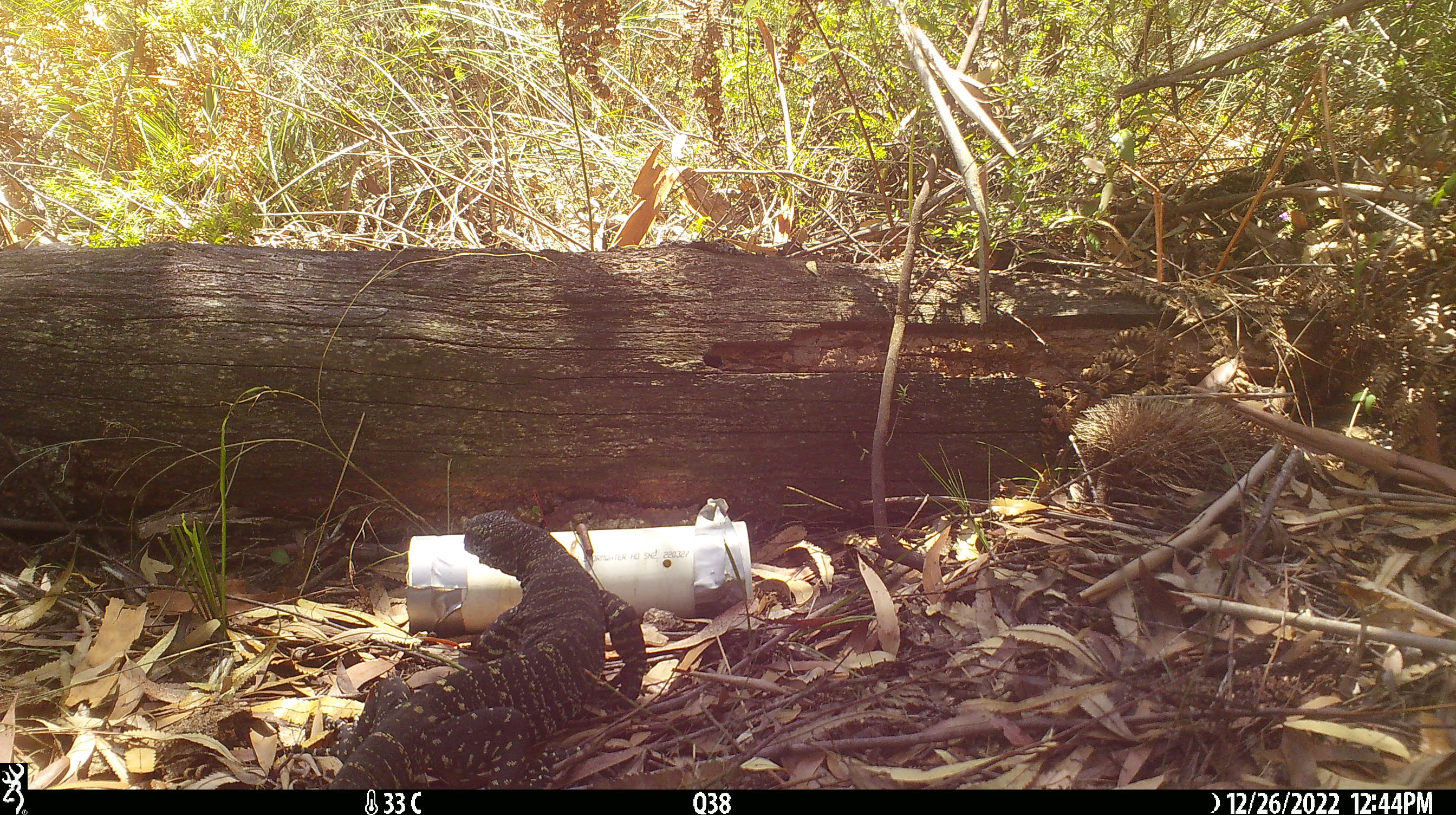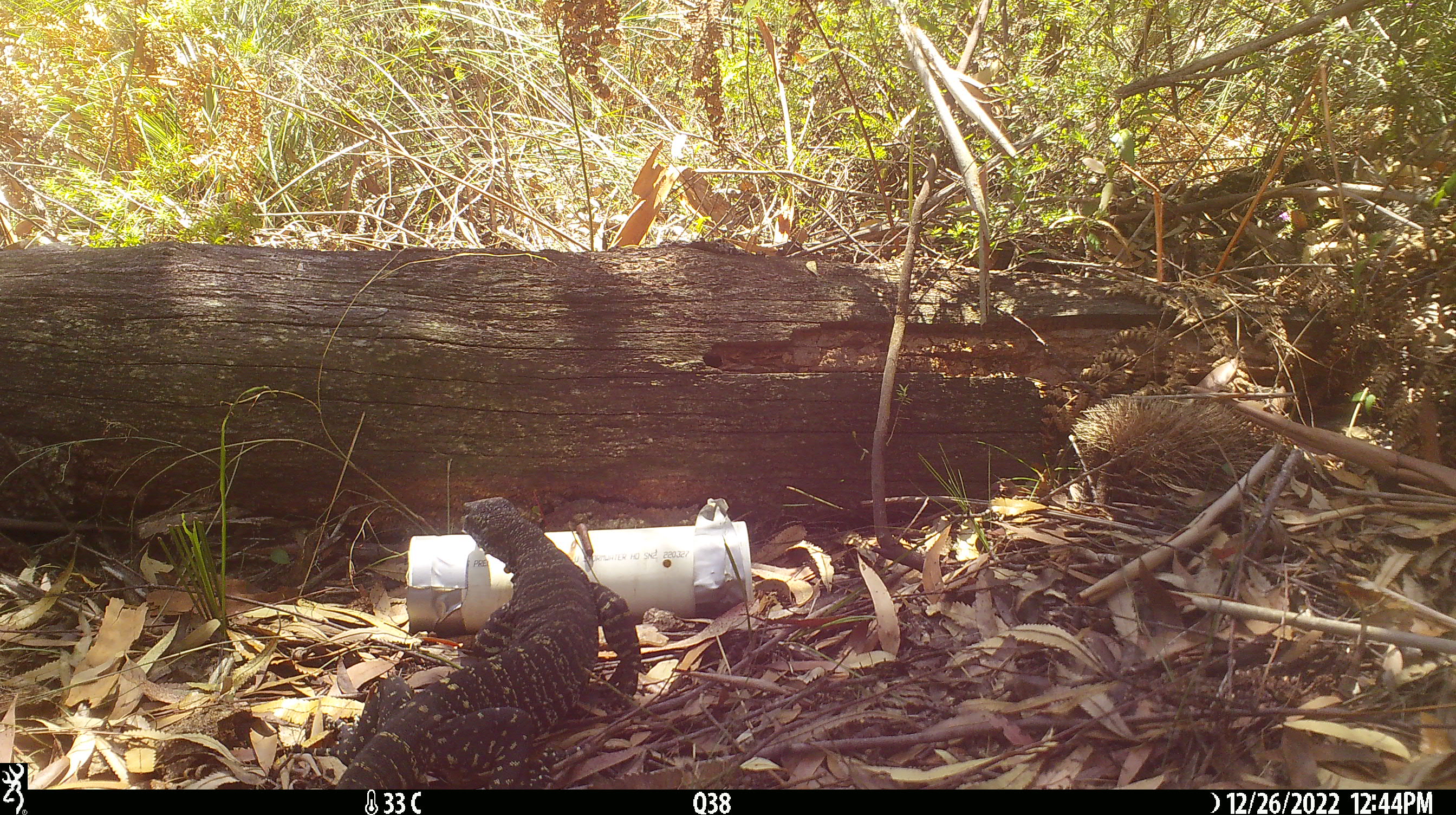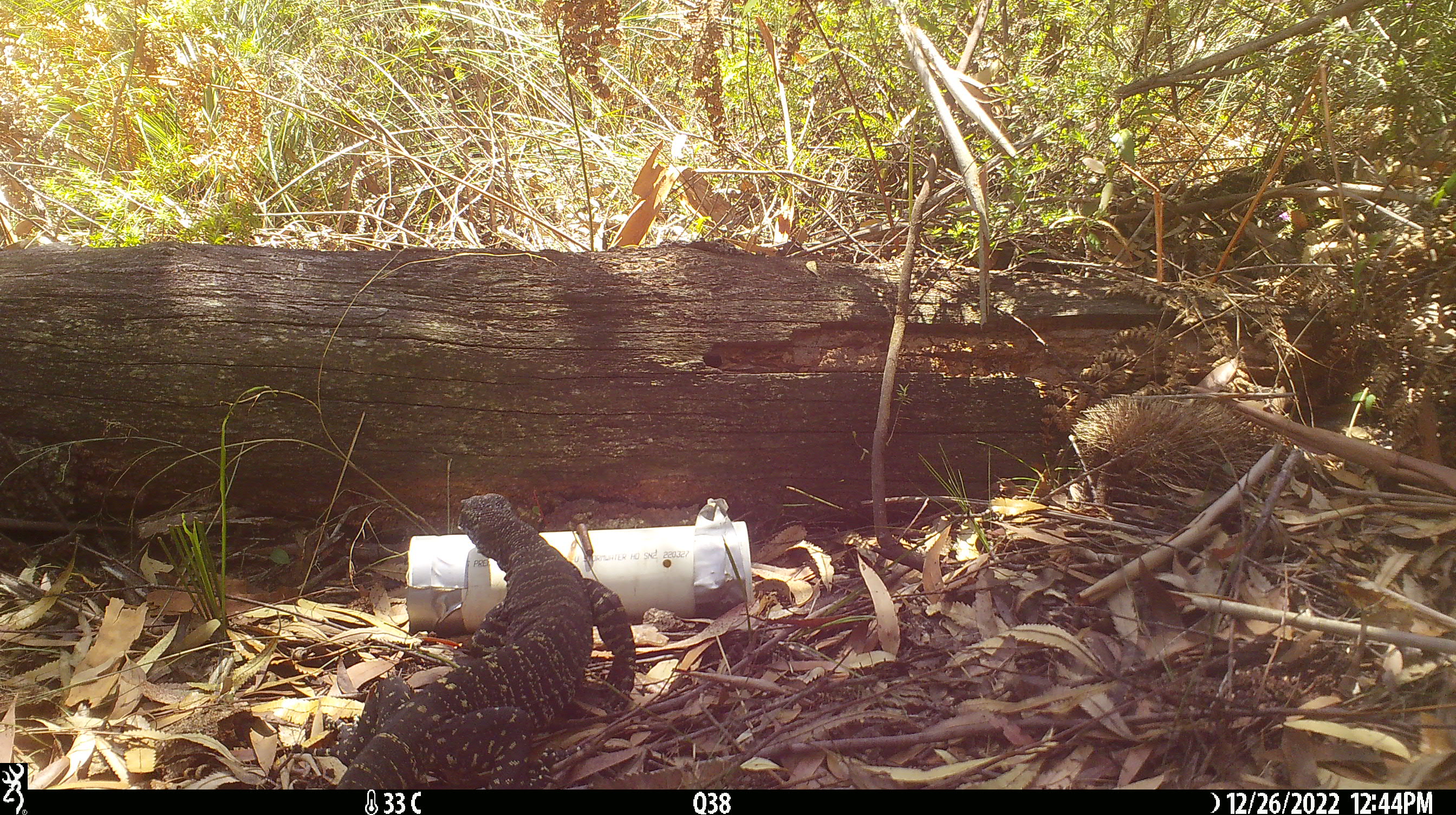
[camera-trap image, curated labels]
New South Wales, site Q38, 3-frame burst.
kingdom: Animalia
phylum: Chordata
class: Reptilia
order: Squamata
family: Varanidae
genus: Varanus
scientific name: Varanus varius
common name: lace monitor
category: goanna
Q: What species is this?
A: Goanna (lace monitor) (Varanus varius).